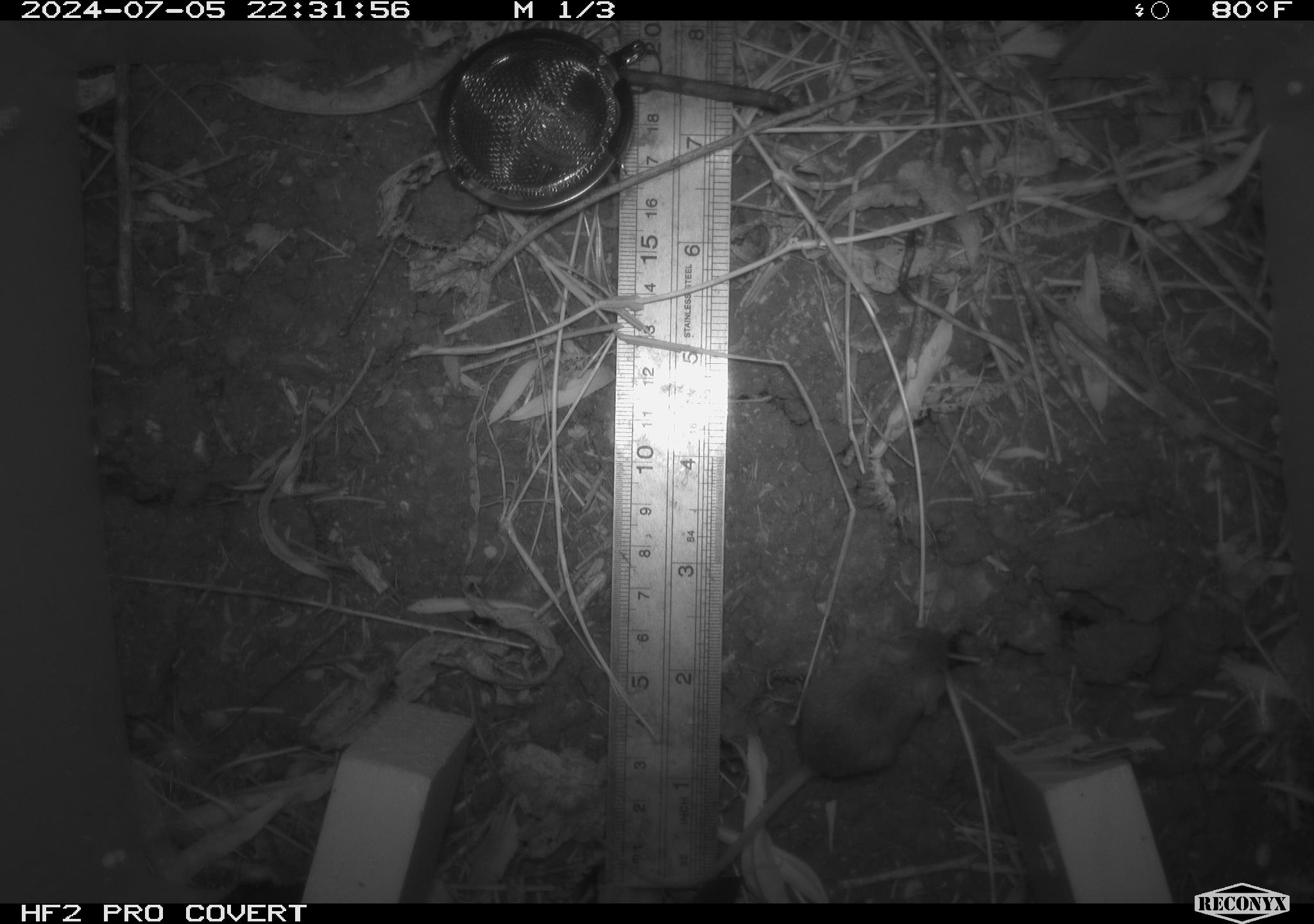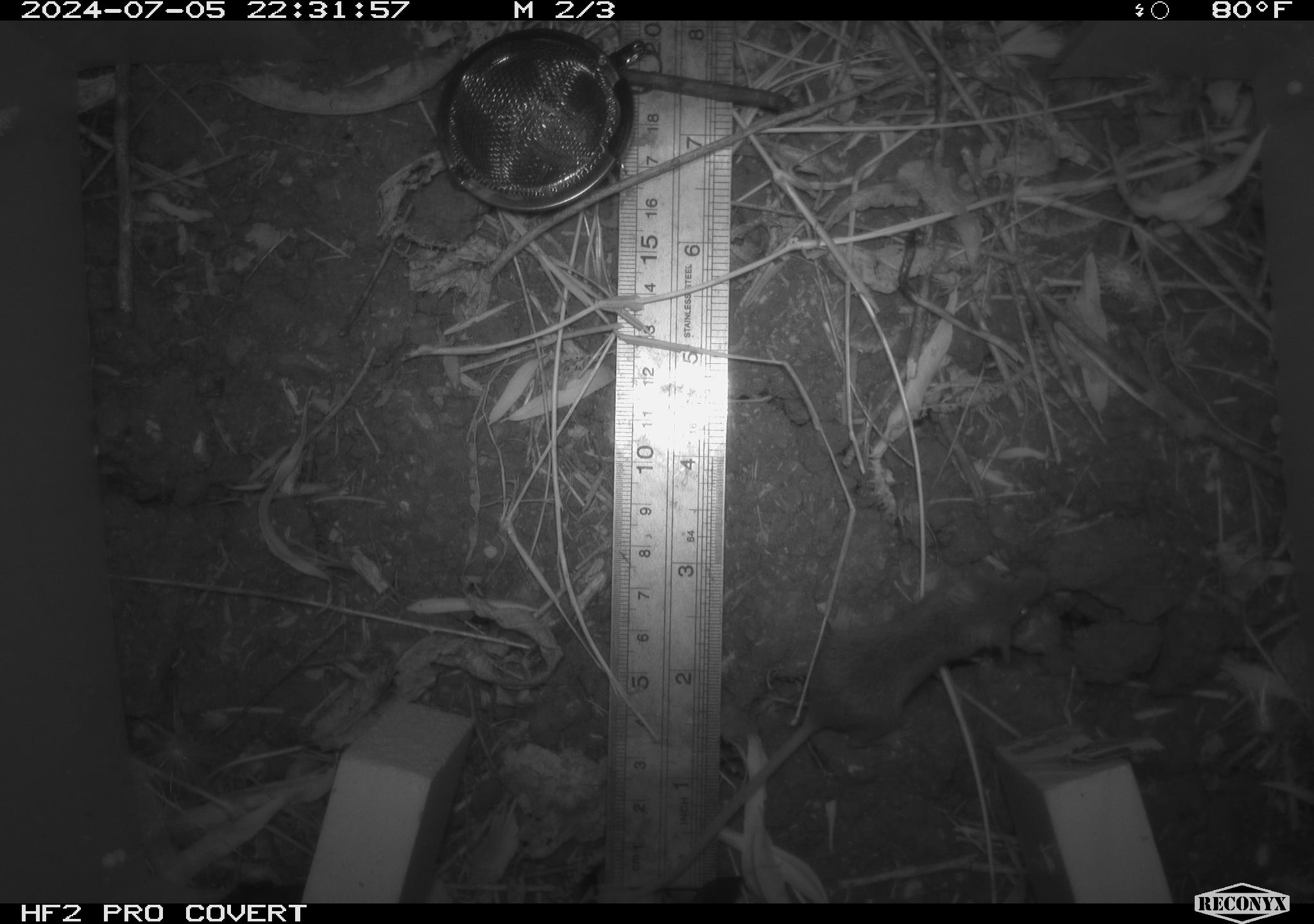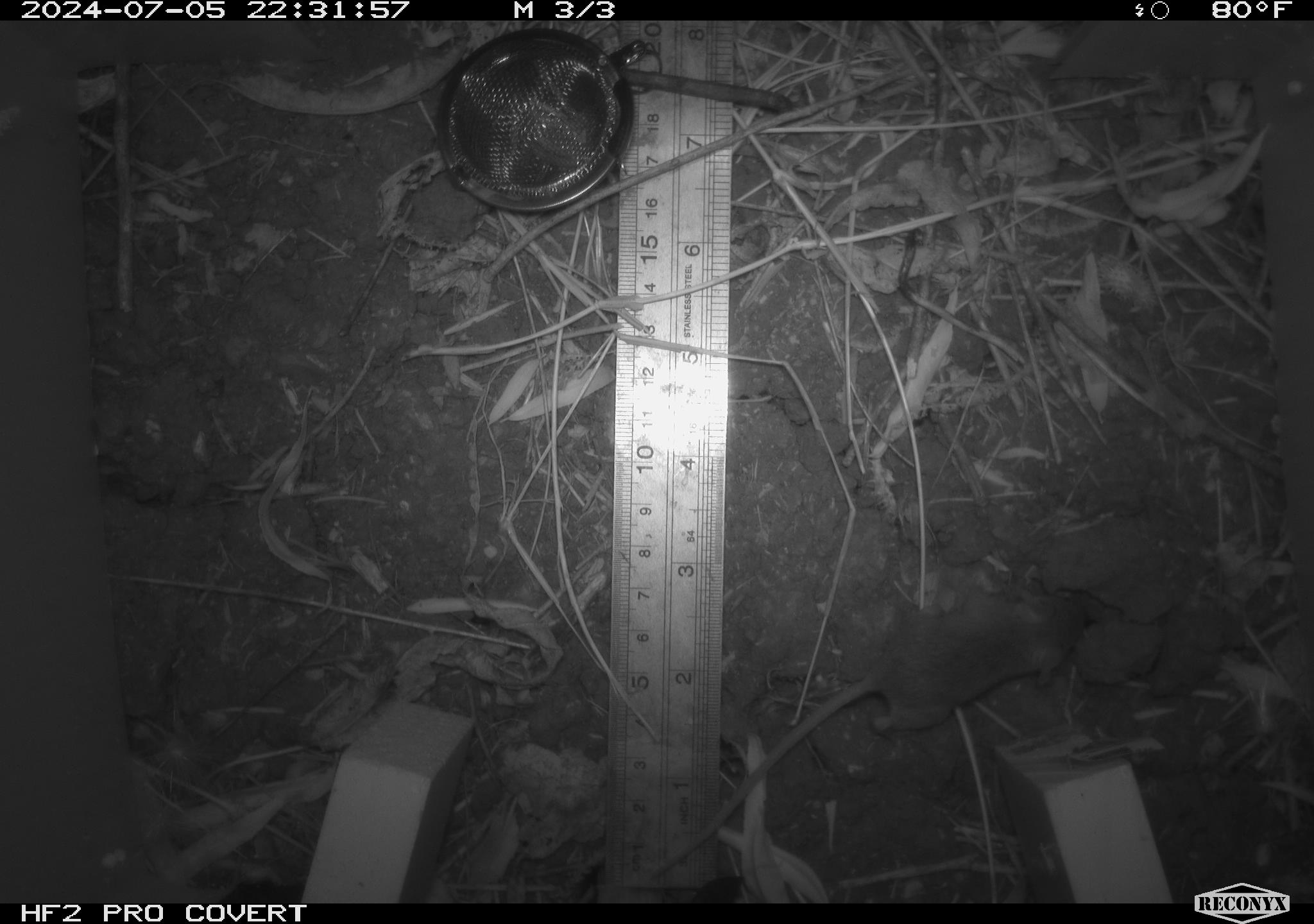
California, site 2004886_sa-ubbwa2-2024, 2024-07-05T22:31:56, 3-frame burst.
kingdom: Animalia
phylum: Chordata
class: Mammalia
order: Rodentia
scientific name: Rodentia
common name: mouse species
Mouse species (Rodentia).